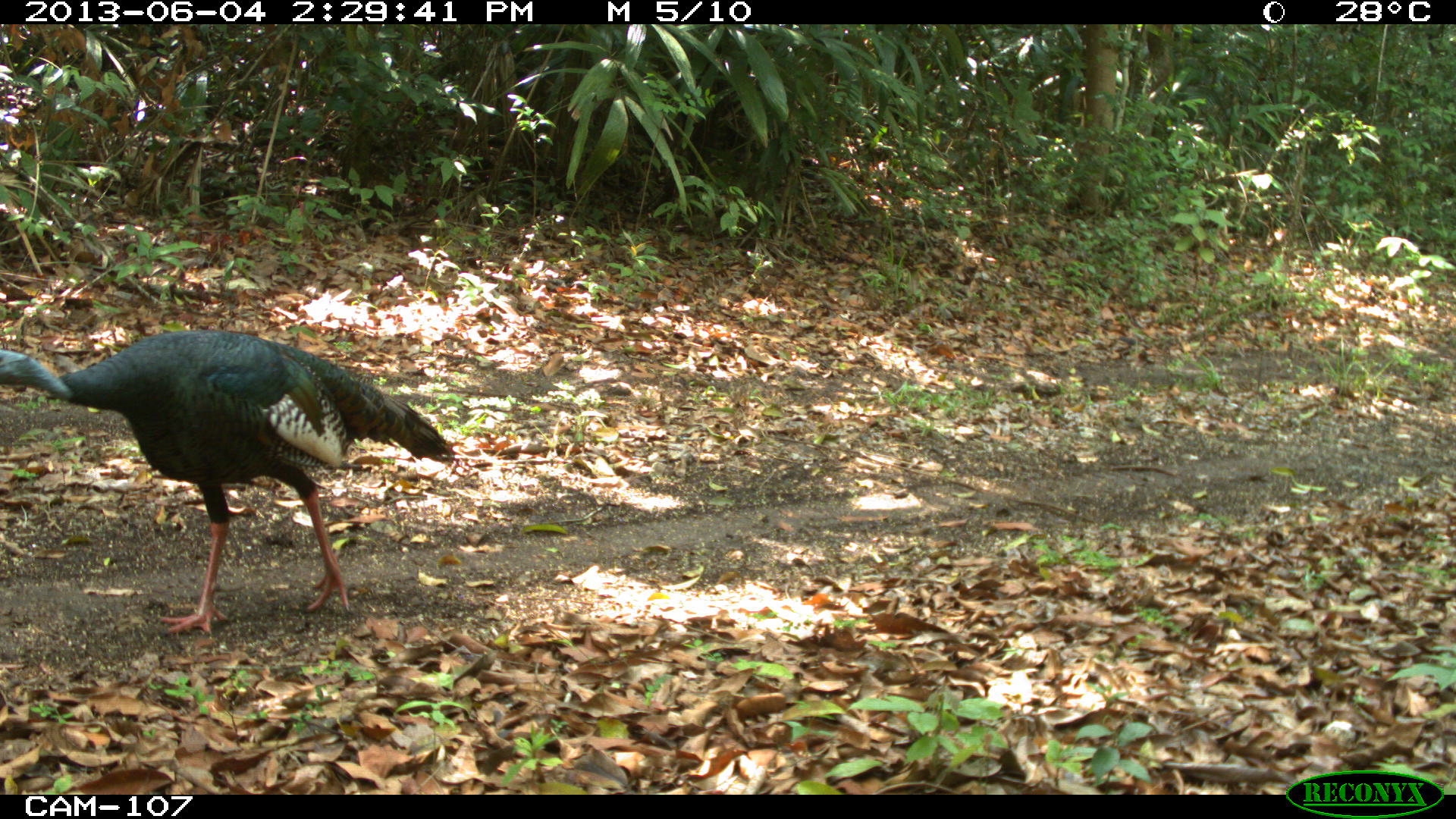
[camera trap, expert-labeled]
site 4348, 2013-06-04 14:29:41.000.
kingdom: Animalia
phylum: Chordata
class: Aves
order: Galliformes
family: Phasianidae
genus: Meleagris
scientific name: Meleagris ocellata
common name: ocellated turkey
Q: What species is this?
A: Meleagris ocellata (ocellated turkey).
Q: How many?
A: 1.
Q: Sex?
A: Male.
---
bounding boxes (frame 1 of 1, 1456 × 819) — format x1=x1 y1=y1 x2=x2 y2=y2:
meleagris ocellata: x1=0 y1=326 x2=456 y2=635